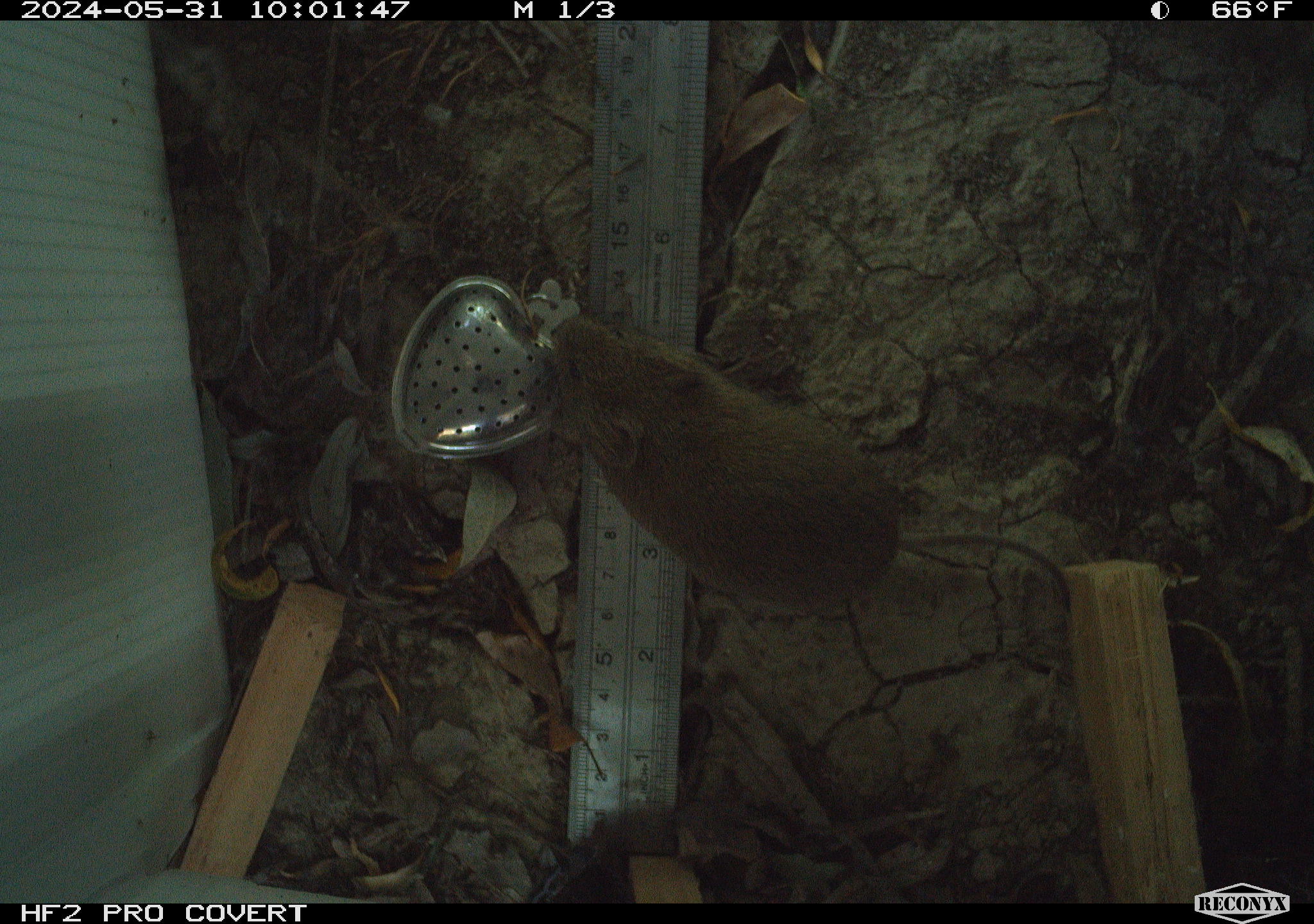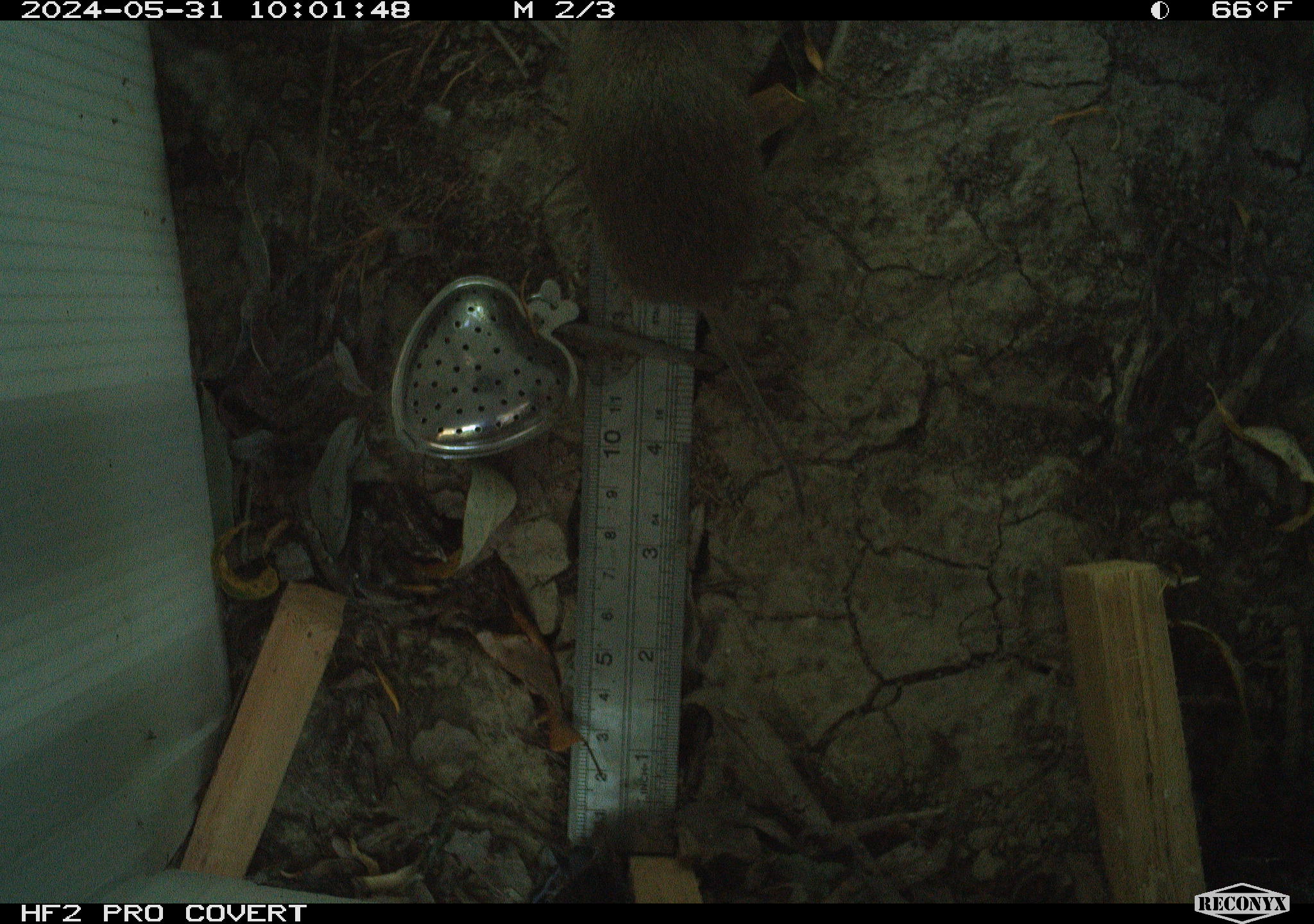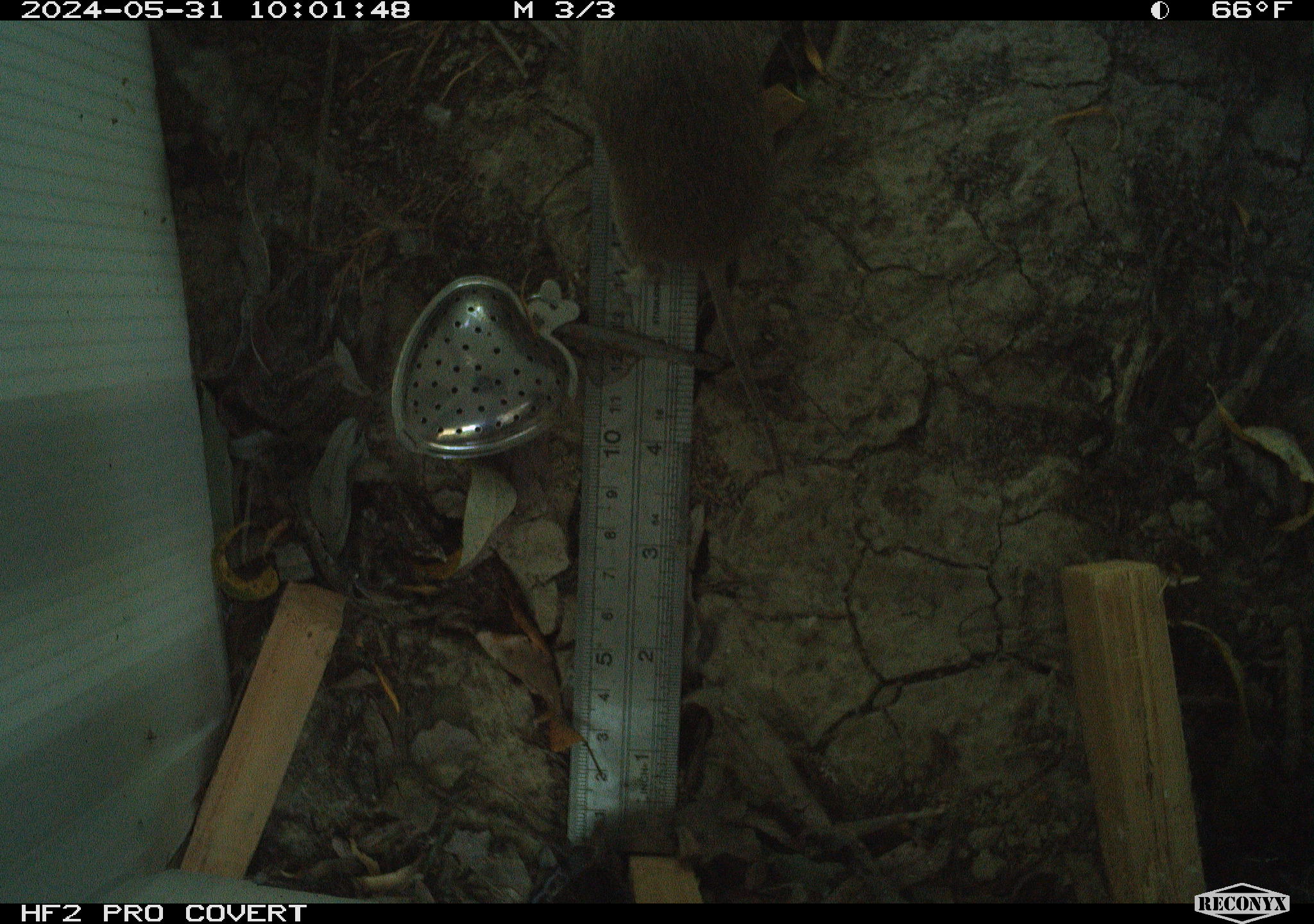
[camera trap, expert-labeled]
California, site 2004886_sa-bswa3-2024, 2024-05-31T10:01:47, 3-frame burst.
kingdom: Animalia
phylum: Chordata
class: Mammalia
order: Rodentia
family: Cricetidae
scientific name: Arvicolinae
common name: voles, lemmings, and muskrats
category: arvicolinae subfamily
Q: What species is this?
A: Arvicolinae subfamily (voles, lemmings, and muskrats) (Arvicolinae).